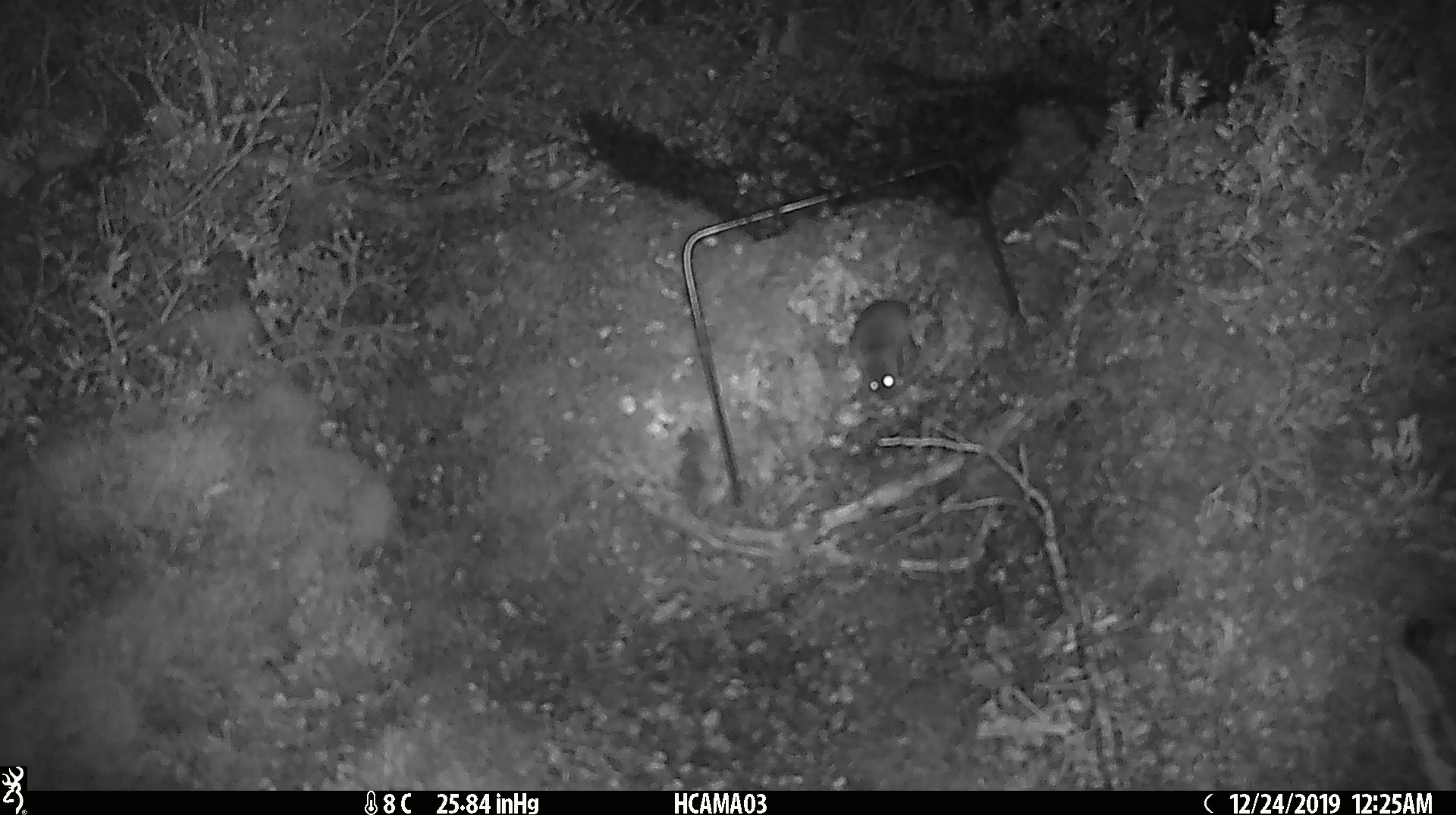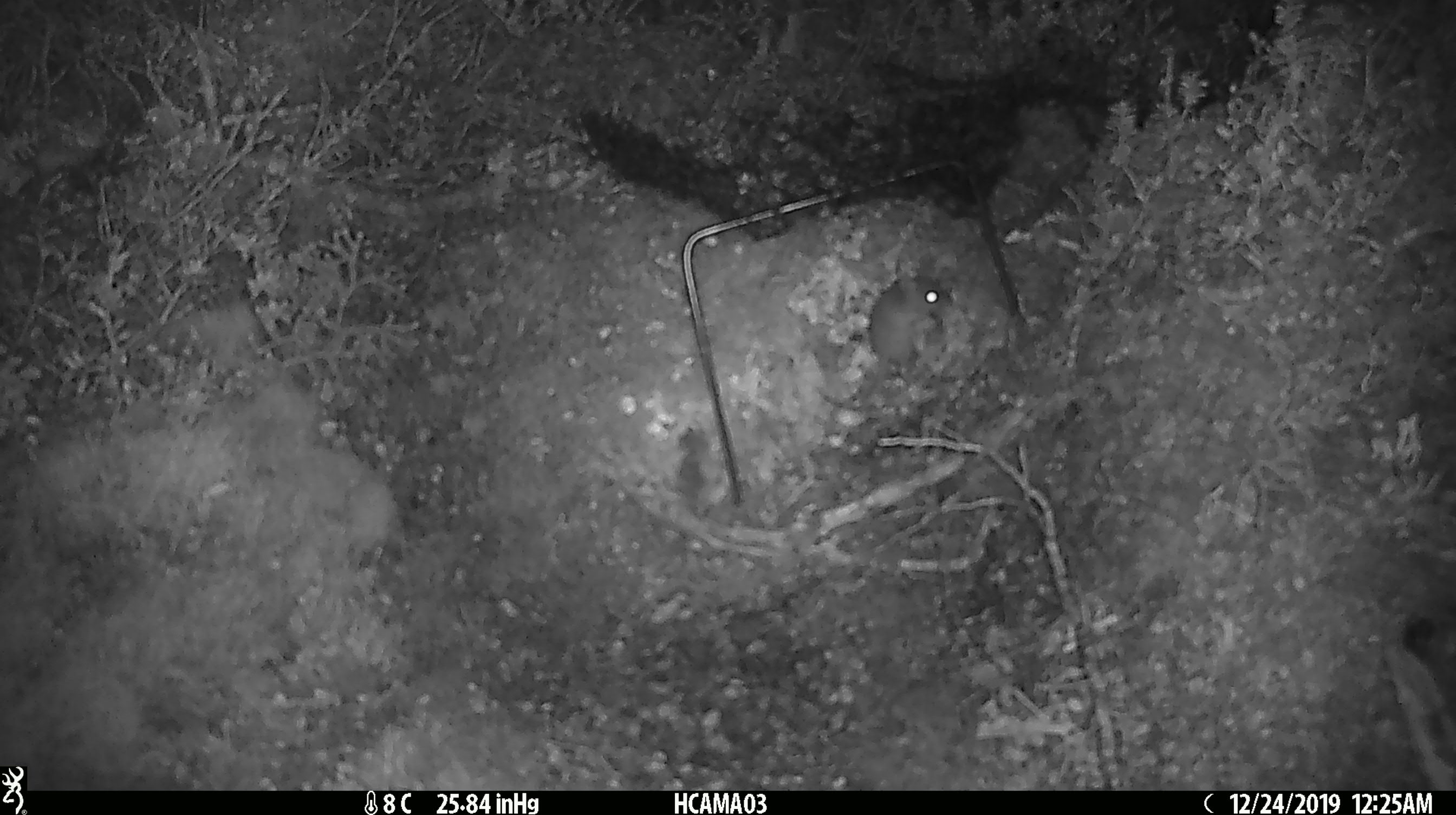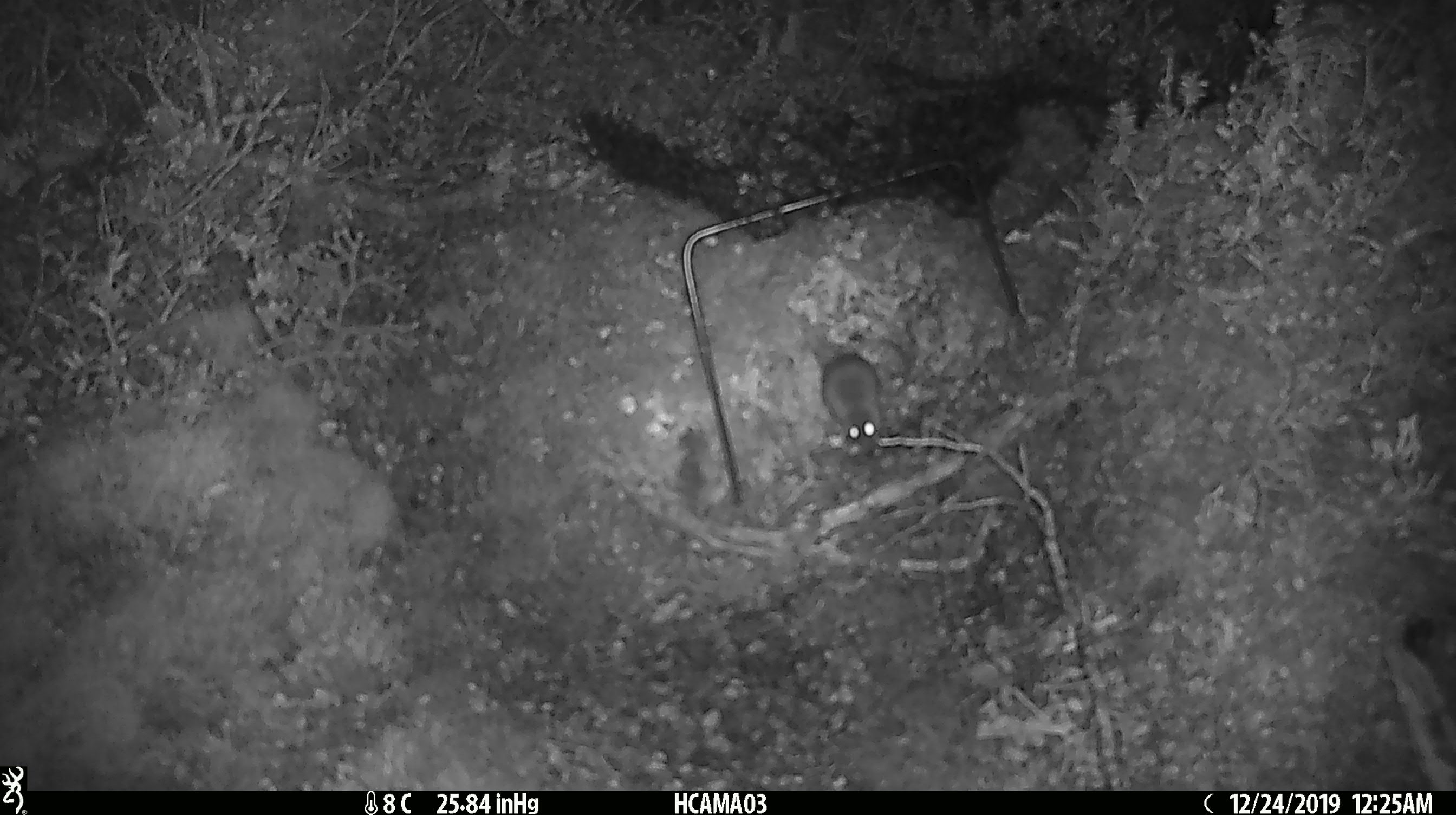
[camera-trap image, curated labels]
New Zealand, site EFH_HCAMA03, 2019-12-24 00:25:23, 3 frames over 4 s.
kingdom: Animalia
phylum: Chordata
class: Mammalia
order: Rodentia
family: Muridae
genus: Mus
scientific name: Mus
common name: mouse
Mouse (Mus).